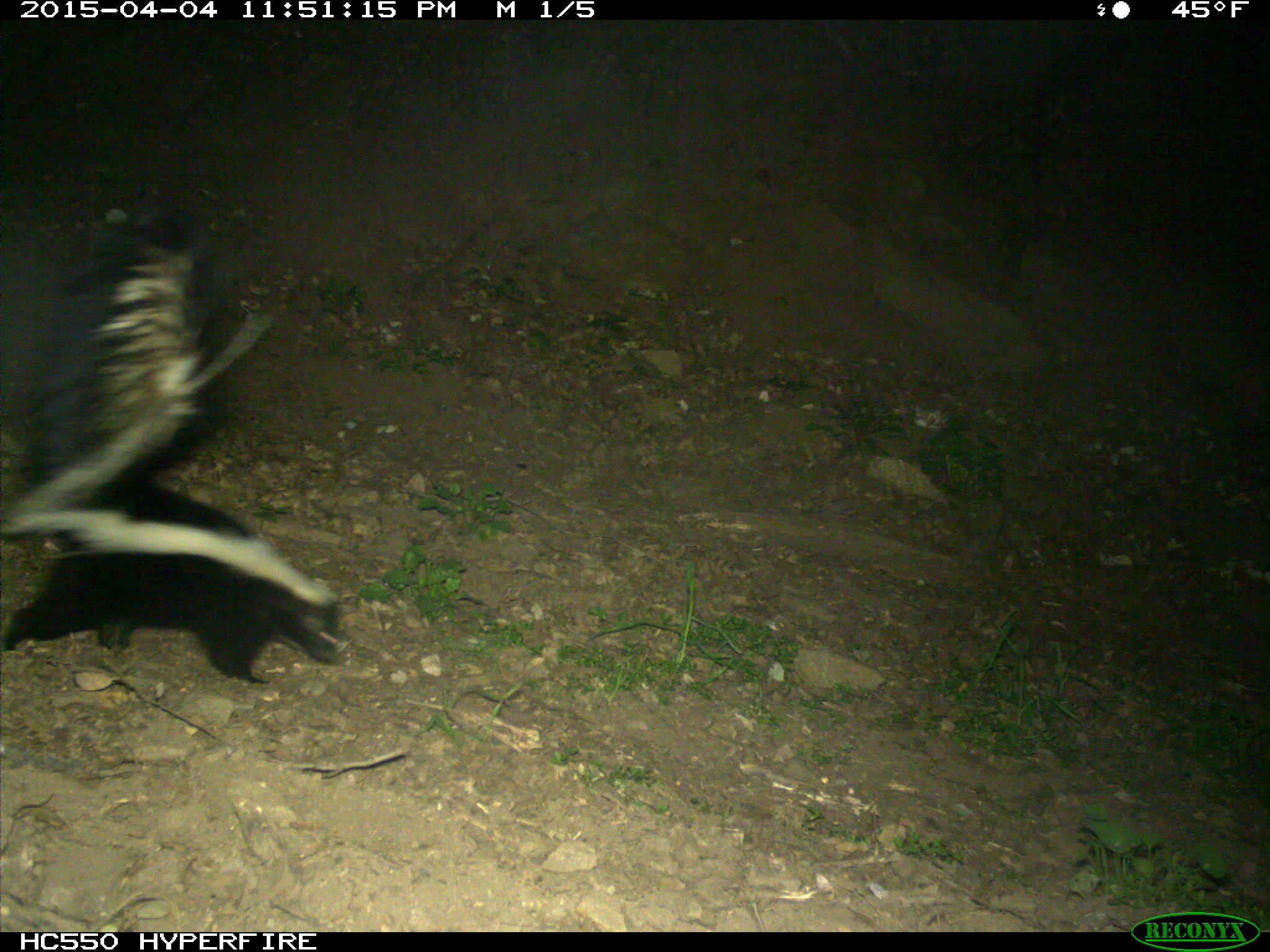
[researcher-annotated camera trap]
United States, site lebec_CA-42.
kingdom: Animalia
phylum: Chordata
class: Mammalia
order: Carnivora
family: Mephitidae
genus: Mephitis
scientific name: Mephitis mephitis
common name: striped skunk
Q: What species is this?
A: Mephitis mephitis (striped skunk).